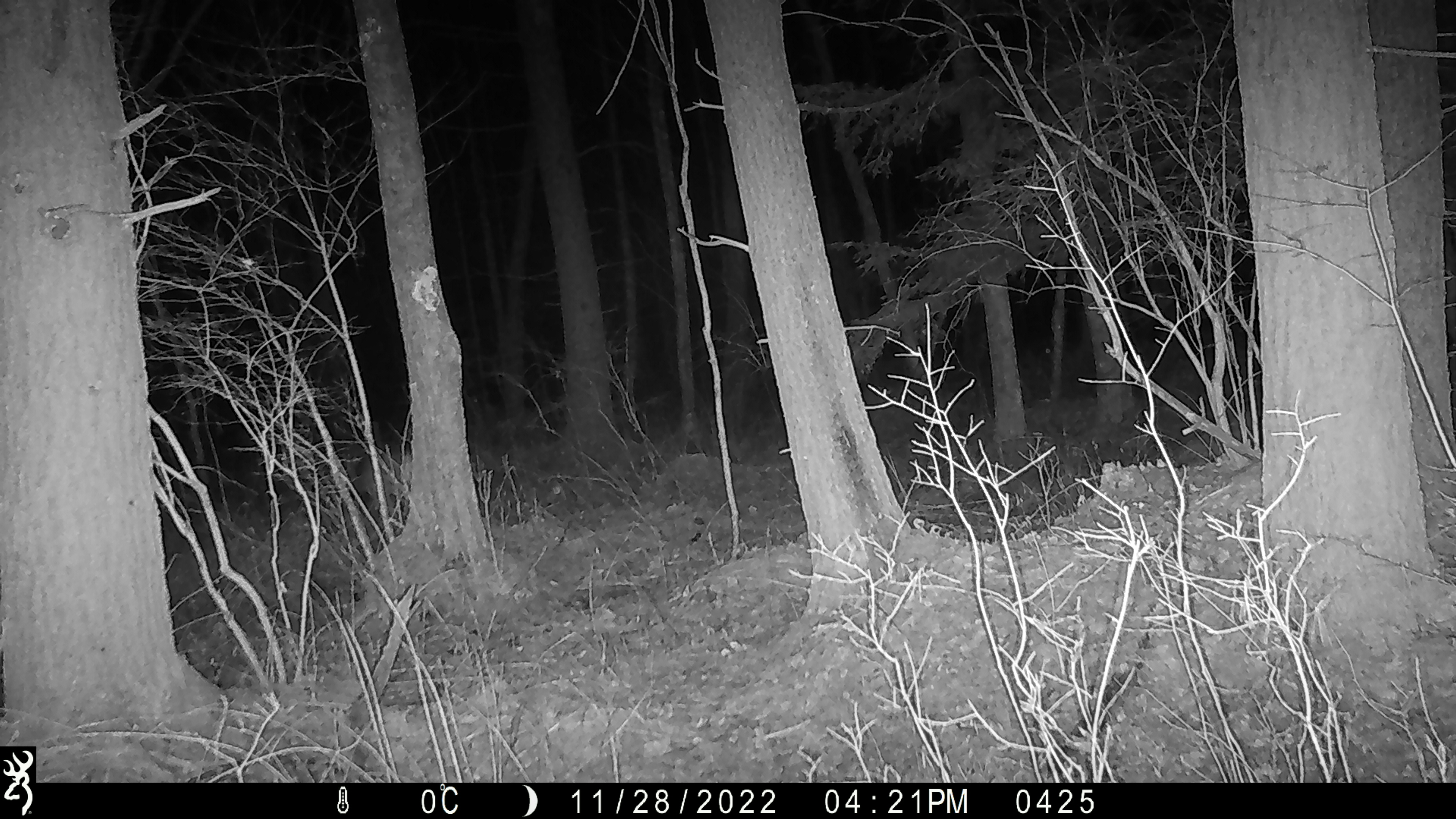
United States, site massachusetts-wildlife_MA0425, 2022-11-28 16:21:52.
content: unidentified animal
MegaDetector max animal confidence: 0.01